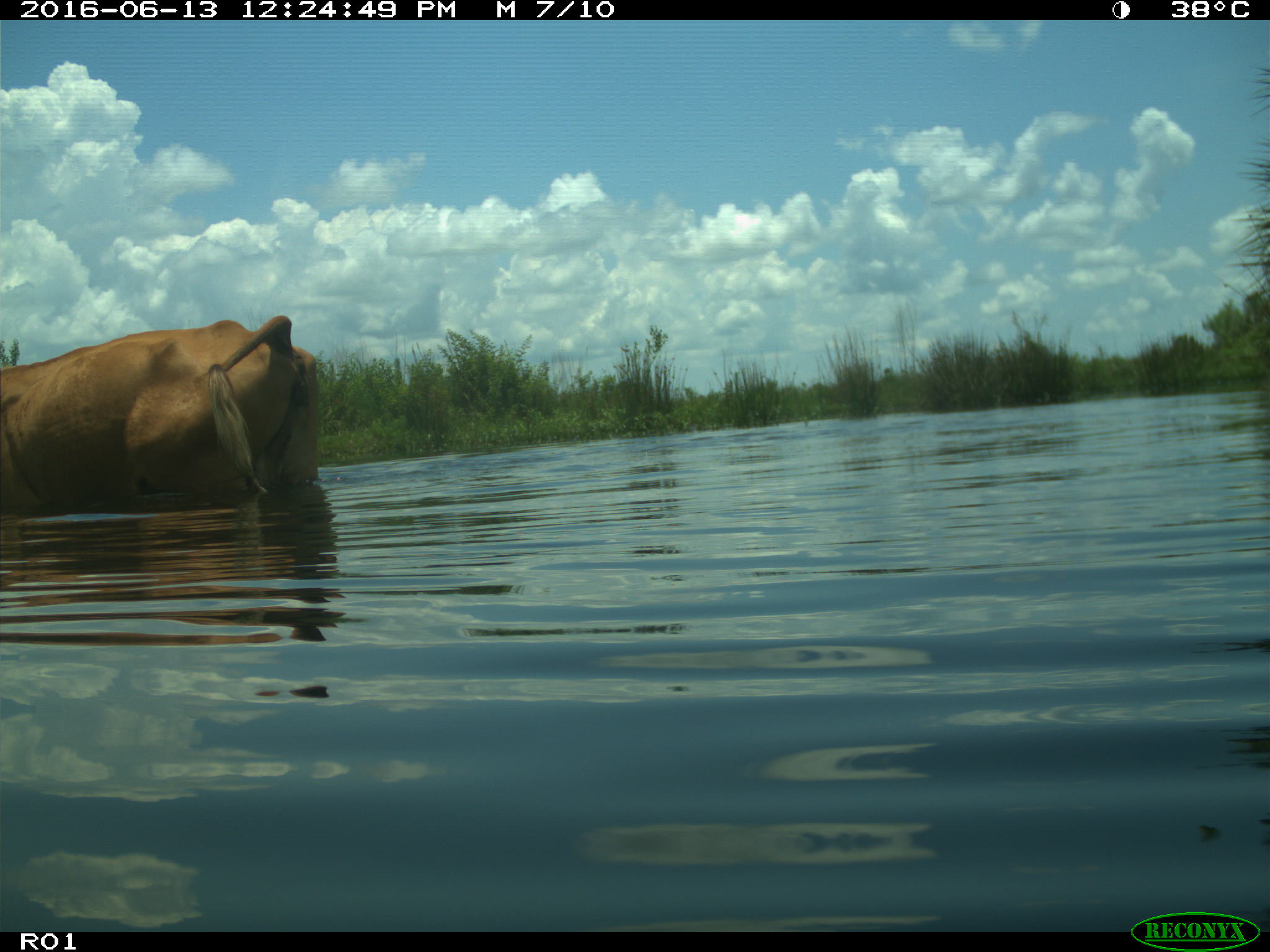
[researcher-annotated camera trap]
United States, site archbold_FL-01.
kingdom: Animalia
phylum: Chordata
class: Mammalia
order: Artiodactyla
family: Bovidae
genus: Bos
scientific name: Bos taurus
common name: domestic cow